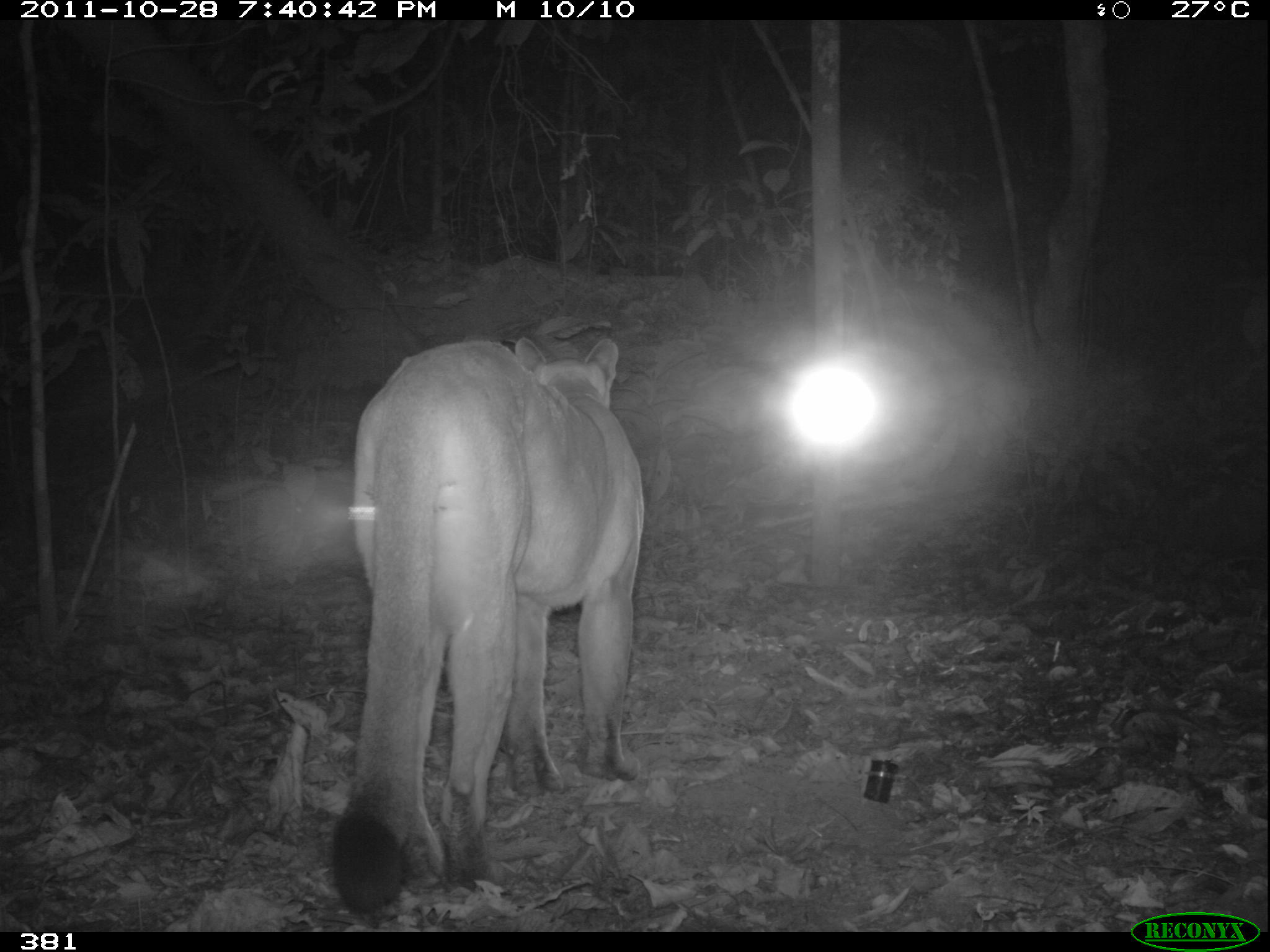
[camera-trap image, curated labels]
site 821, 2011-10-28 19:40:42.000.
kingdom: Animalia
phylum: Chordata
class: Mammalia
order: Carnivora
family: Felidae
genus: Puma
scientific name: Puma concolor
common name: mountain lion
Puma concolor (mountain lion).